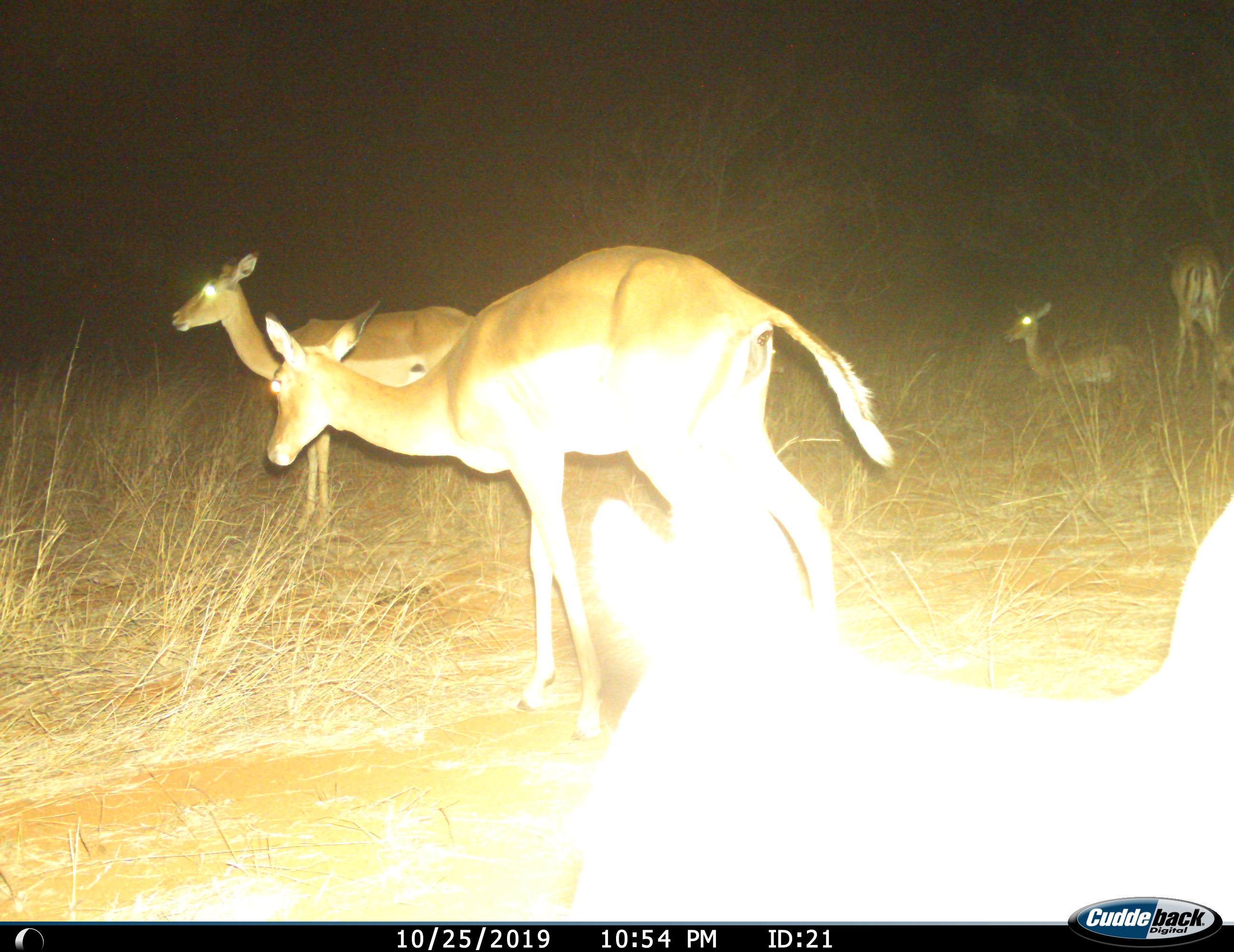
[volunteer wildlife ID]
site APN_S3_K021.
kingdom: Animalia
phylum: Chordata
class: Mammalia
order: Artiodactyla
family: Bovidae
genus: Aepyceros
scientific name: Aepyceros melampus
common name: impala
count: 5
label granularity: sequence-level